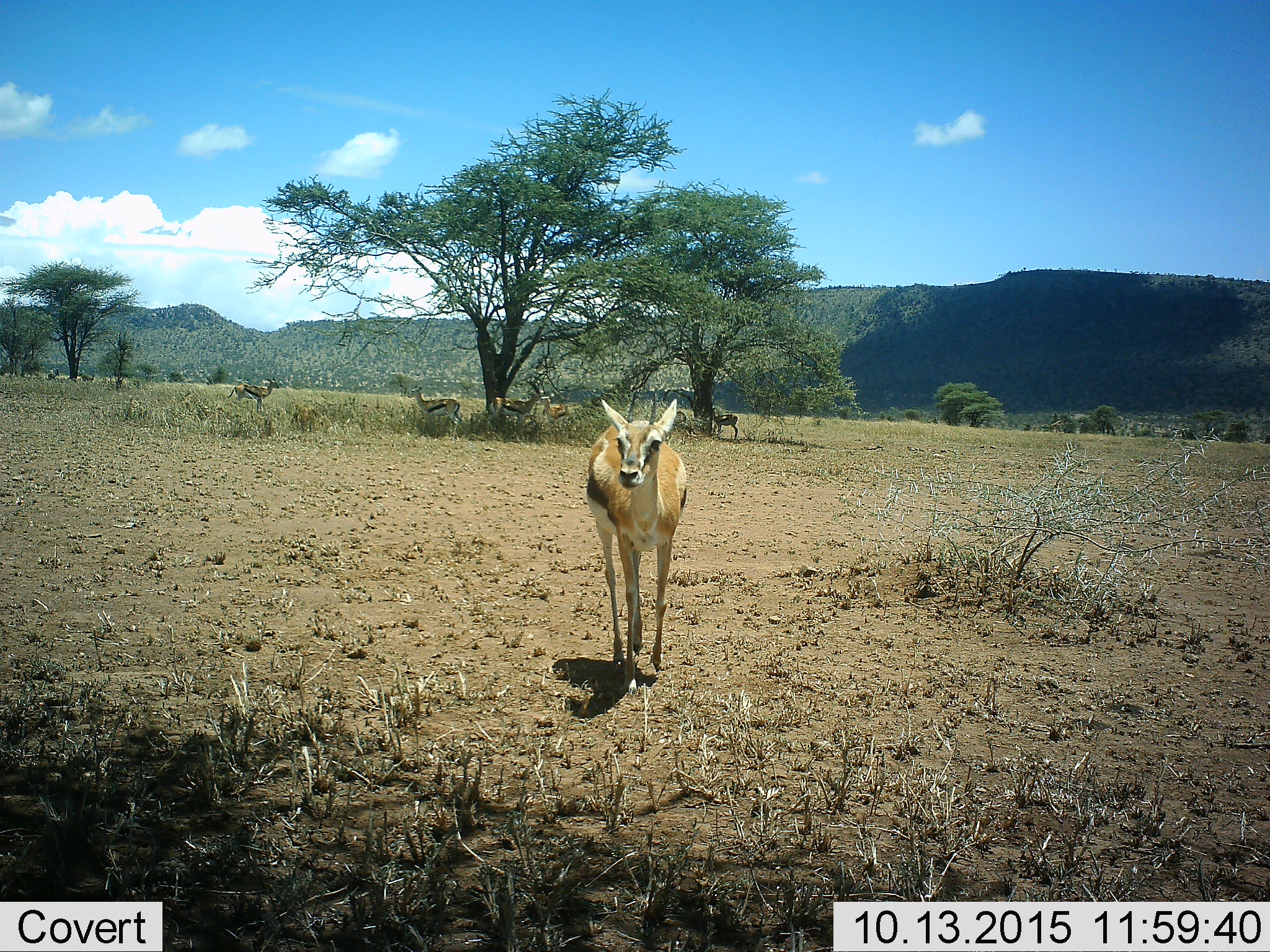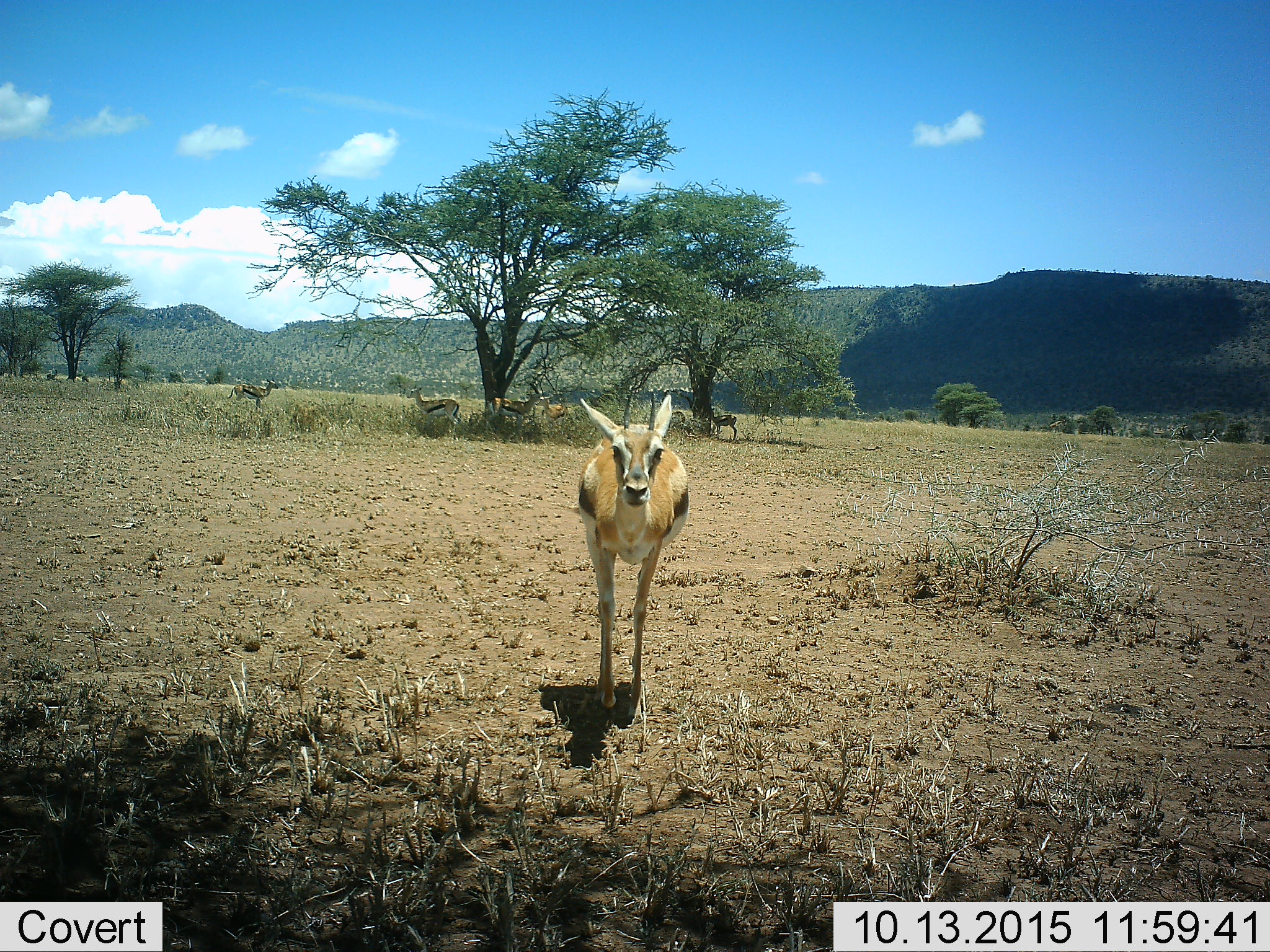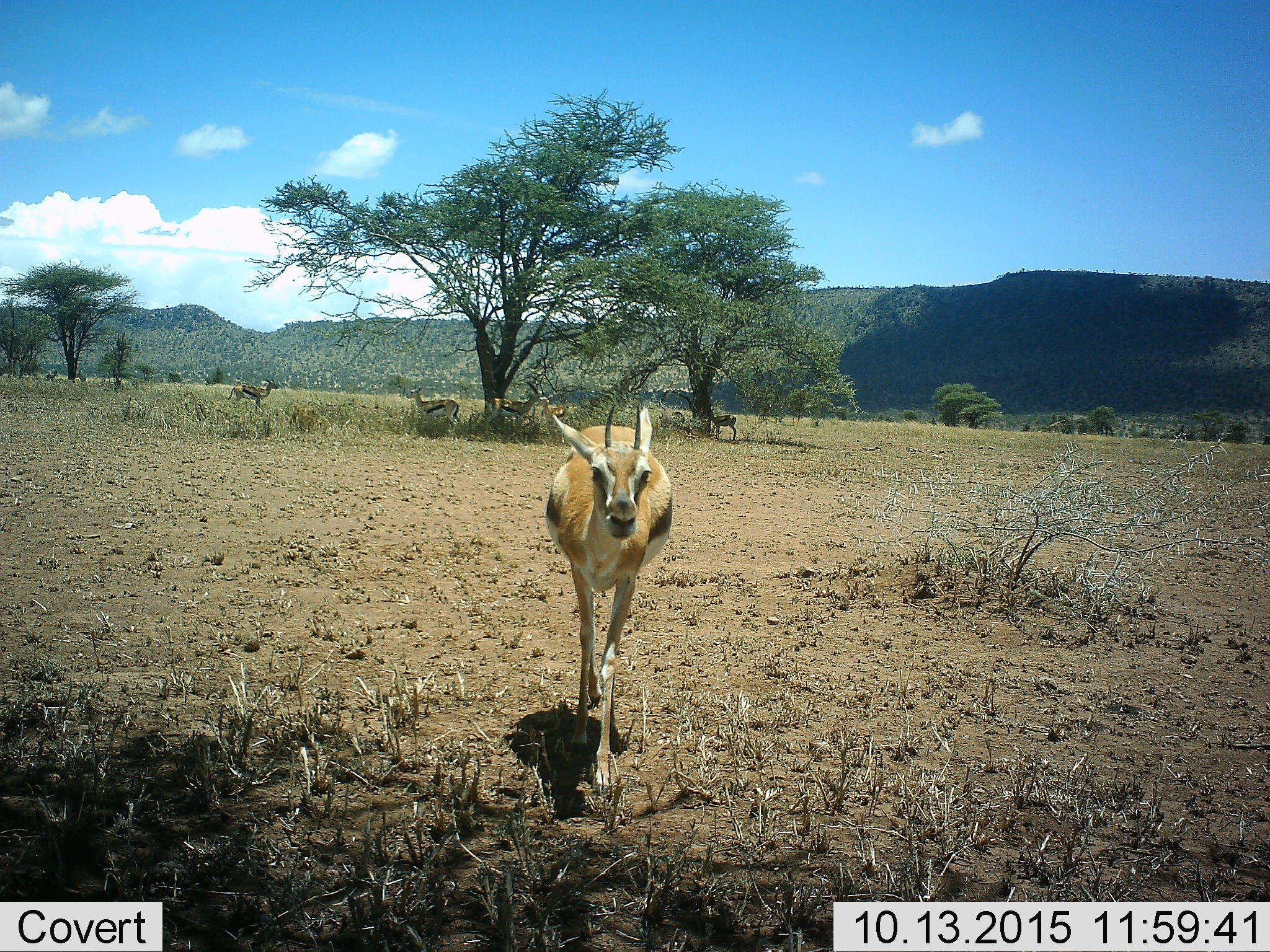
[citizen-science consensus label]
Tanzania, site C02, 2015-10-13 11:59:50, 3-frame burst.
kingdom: Animalia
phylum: Chordata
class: Mammalia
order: Artiodactyla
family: Bovidae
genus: Eudorcas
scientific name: Eudorcas thomsonii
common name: thomson's gazelle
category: gazellethomsons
Gazellethomsons (thomson's gazelle) (Eudorcas thomsonii), count 5. Behavior (volunteer vote fractions): standing 68%, resting 11%, moving 79%, interacting 16%. Young present (vote fraction): 11%. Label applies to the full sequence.